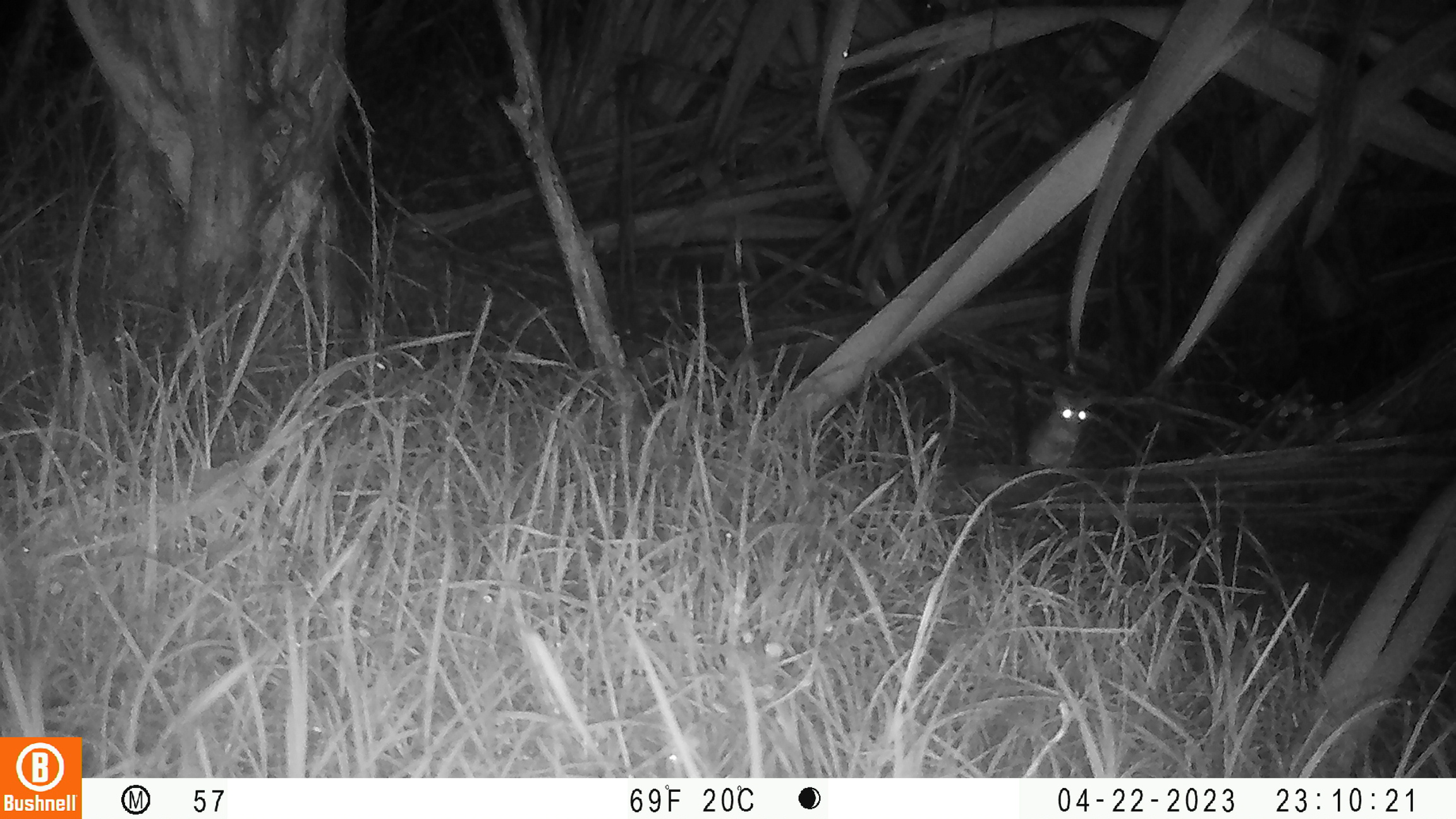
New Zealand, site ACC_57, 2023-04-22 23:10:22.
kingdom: Animalia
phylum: Chordata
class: Mammalia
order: Rodentia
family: Muridae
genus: Rattus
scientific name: Rattus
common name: rat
Rat (Rattus).